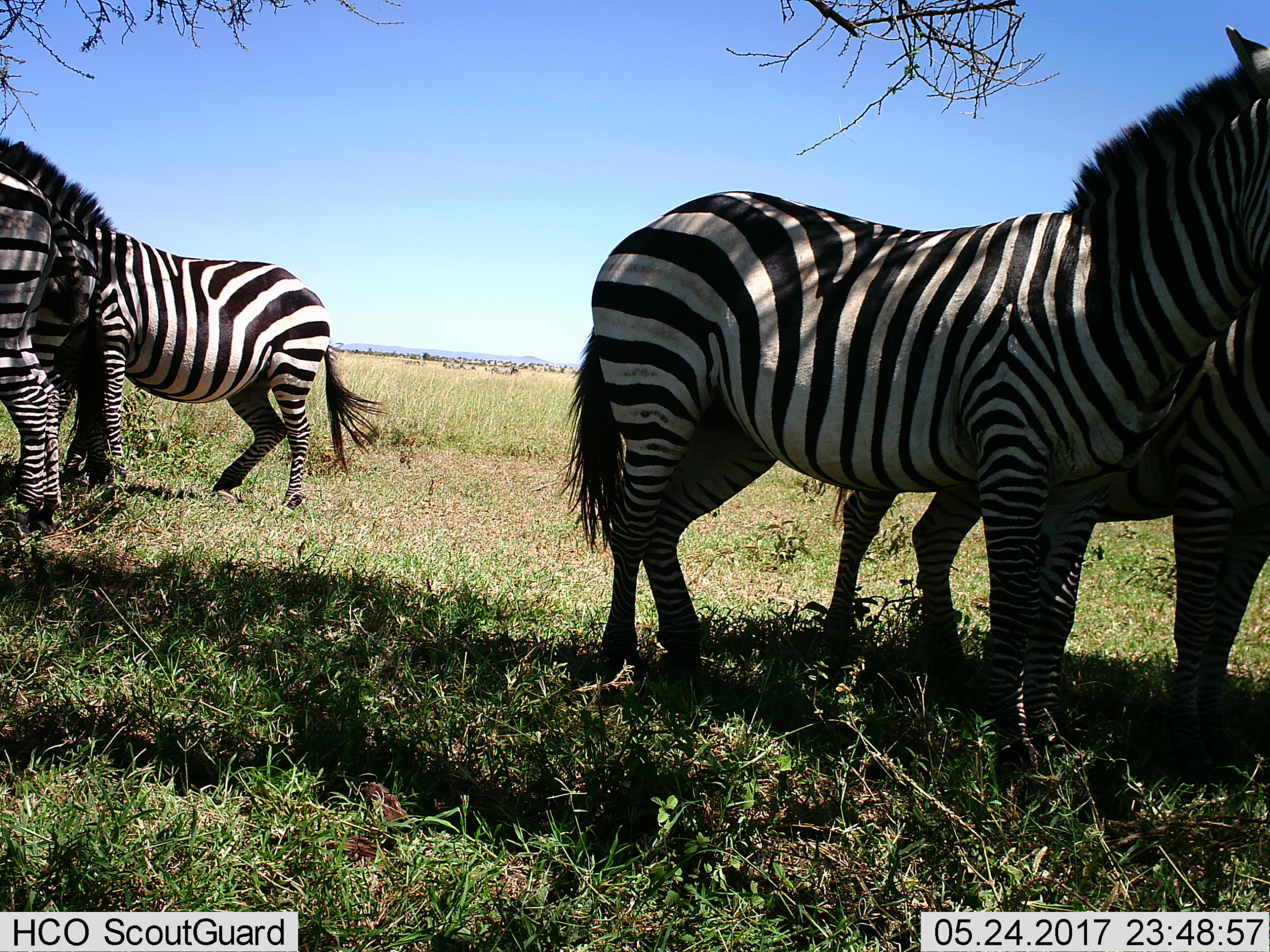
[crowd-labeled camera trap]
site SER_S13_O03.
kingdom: Animalia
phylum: Chordata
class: Mammalia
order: Perissodactyla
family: Equidae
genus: Equus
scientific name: Equus quagga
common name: plains zebra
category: zebraplains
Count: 4.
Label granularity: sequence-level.